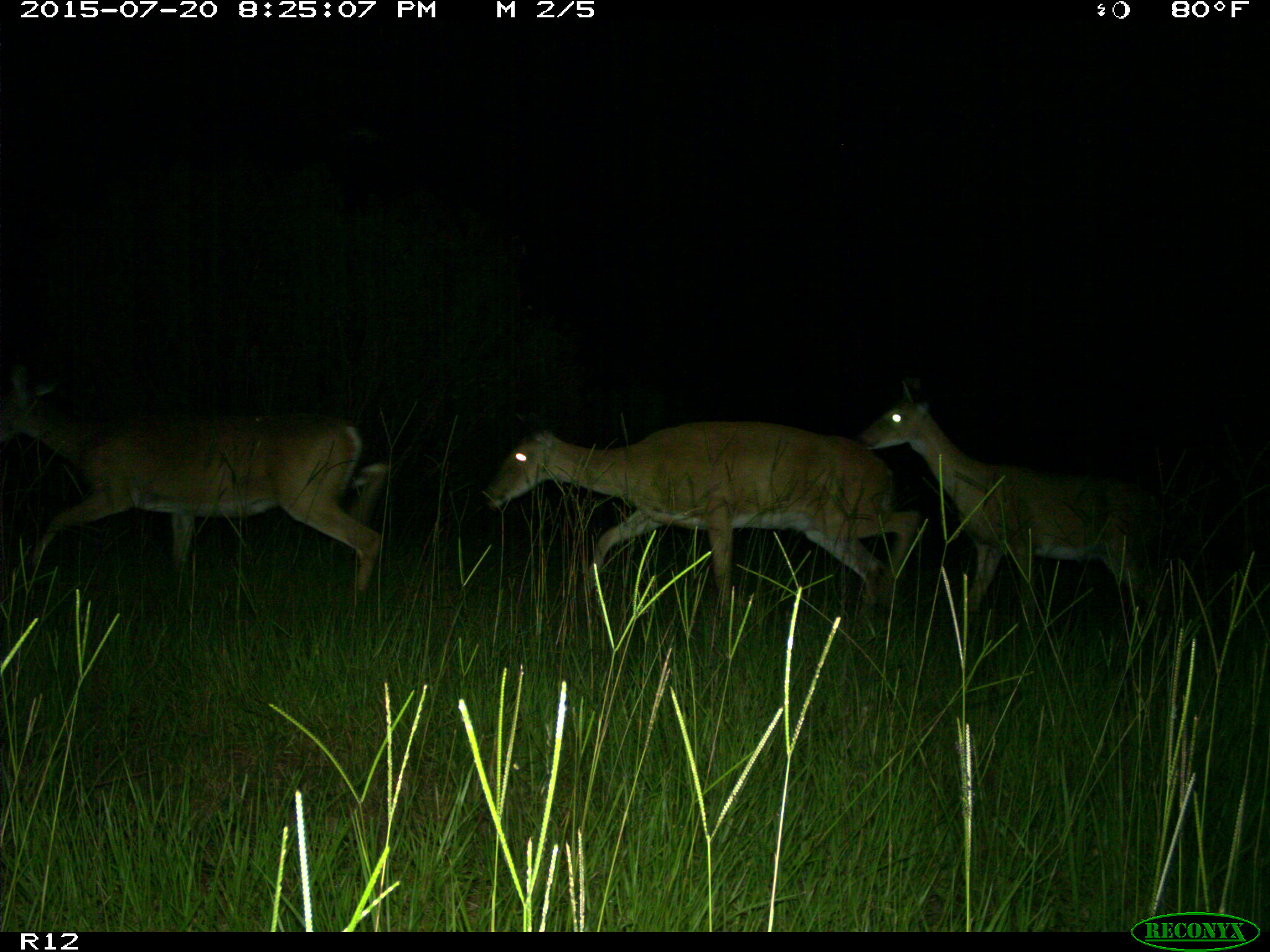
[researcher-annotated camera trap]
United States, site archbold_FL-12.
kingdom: Animalia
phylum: Chordata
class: Mammalia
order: Artiodactyla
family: Cervidae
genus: Odocoileus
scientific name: Odocoileus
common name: deer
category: unidentified deer